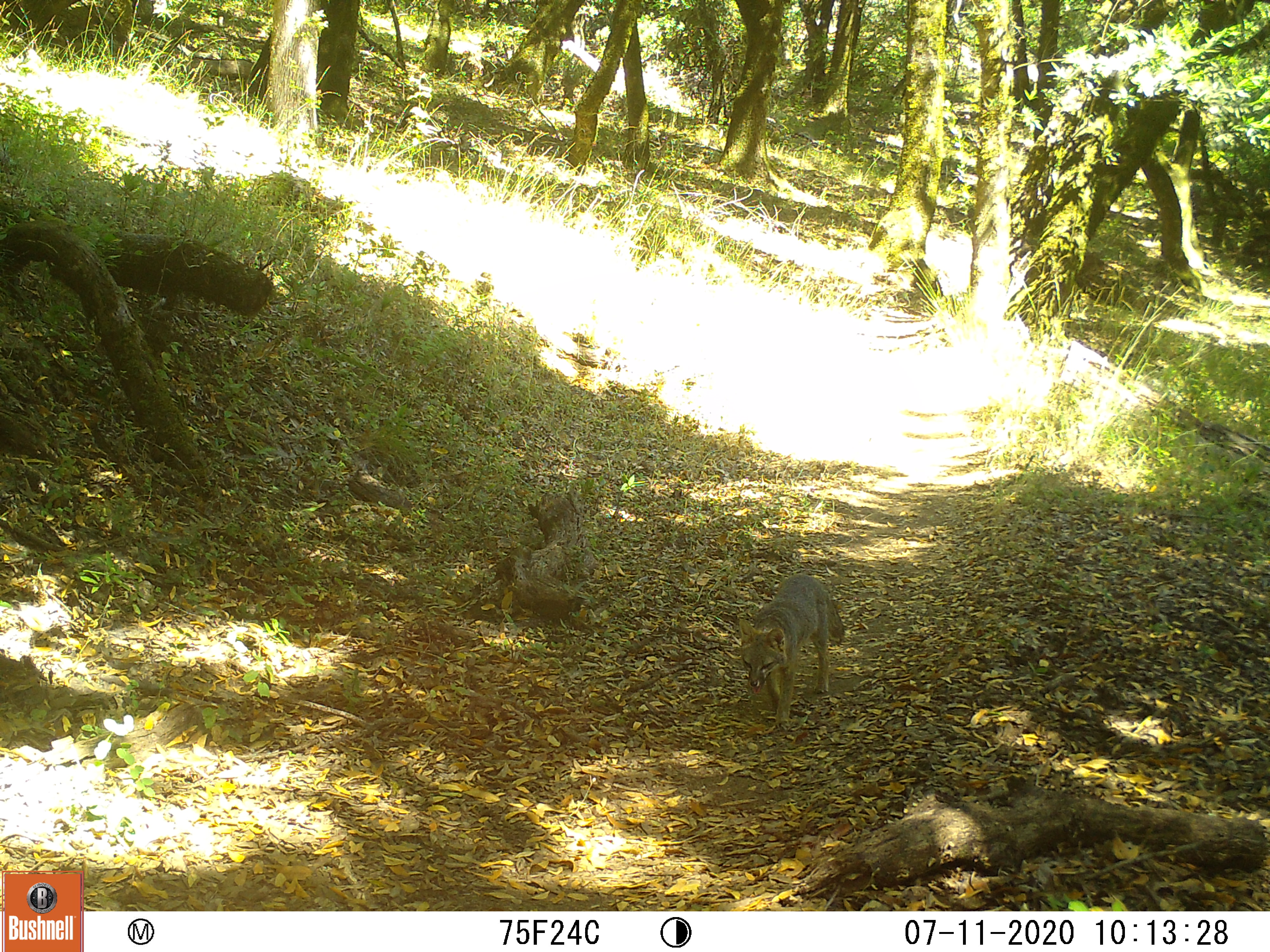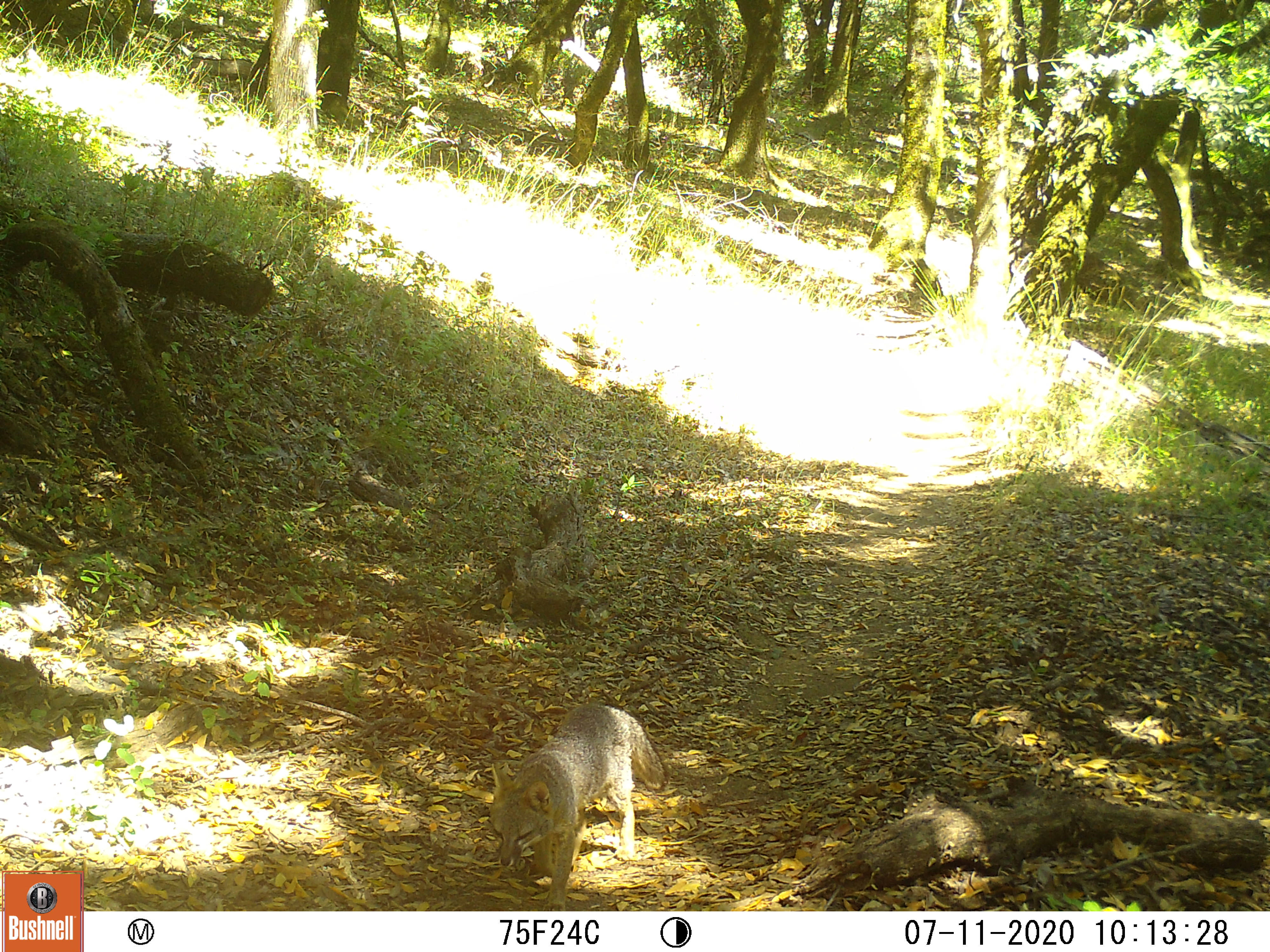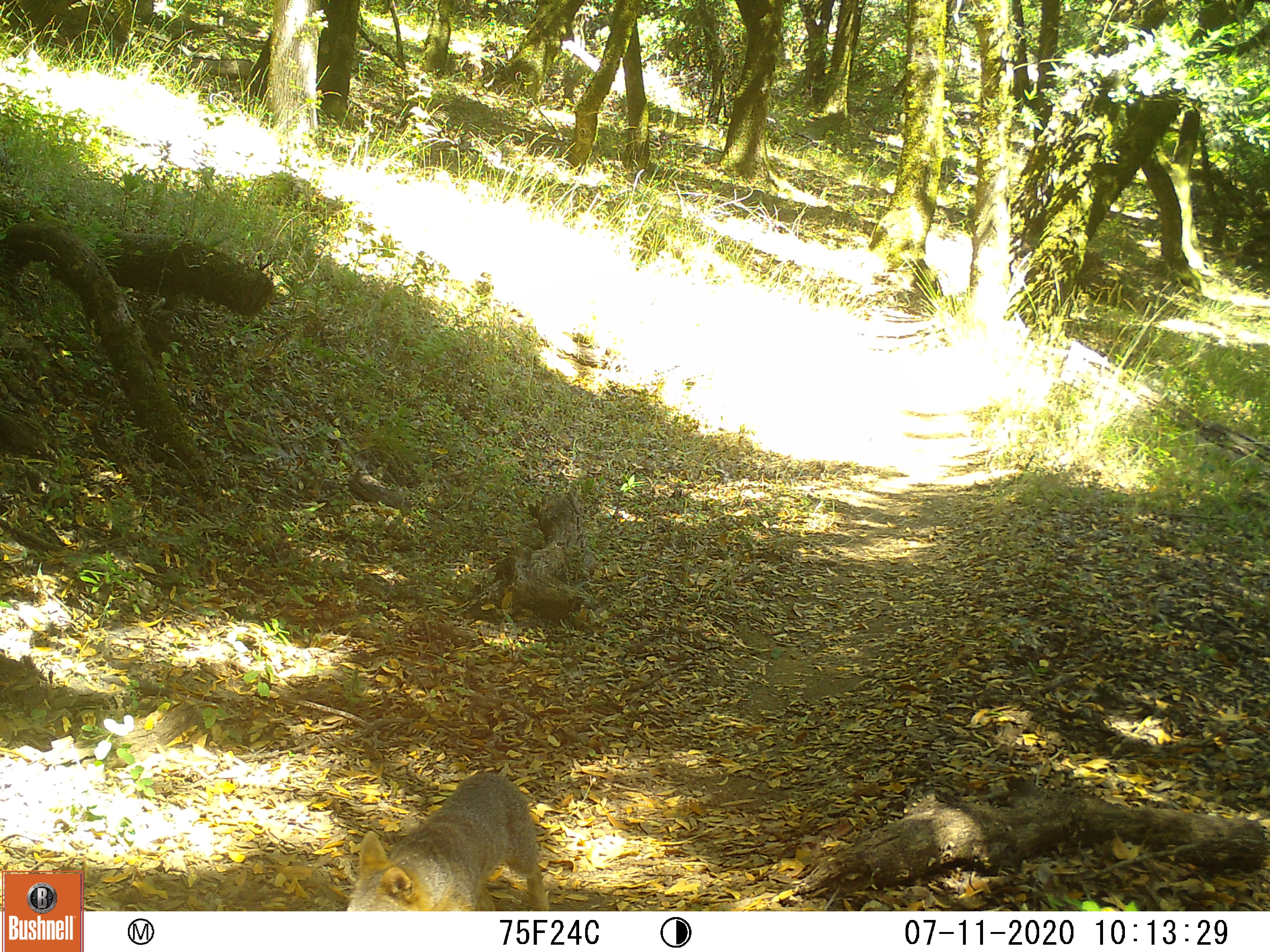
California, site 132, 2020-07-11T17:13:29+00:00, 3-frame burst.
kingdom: Animalia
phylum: Chordata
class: Mammalia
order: Carnivora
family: Canidae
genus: Urocyon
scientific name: Urocyon cinereoargenteus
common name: gray fox